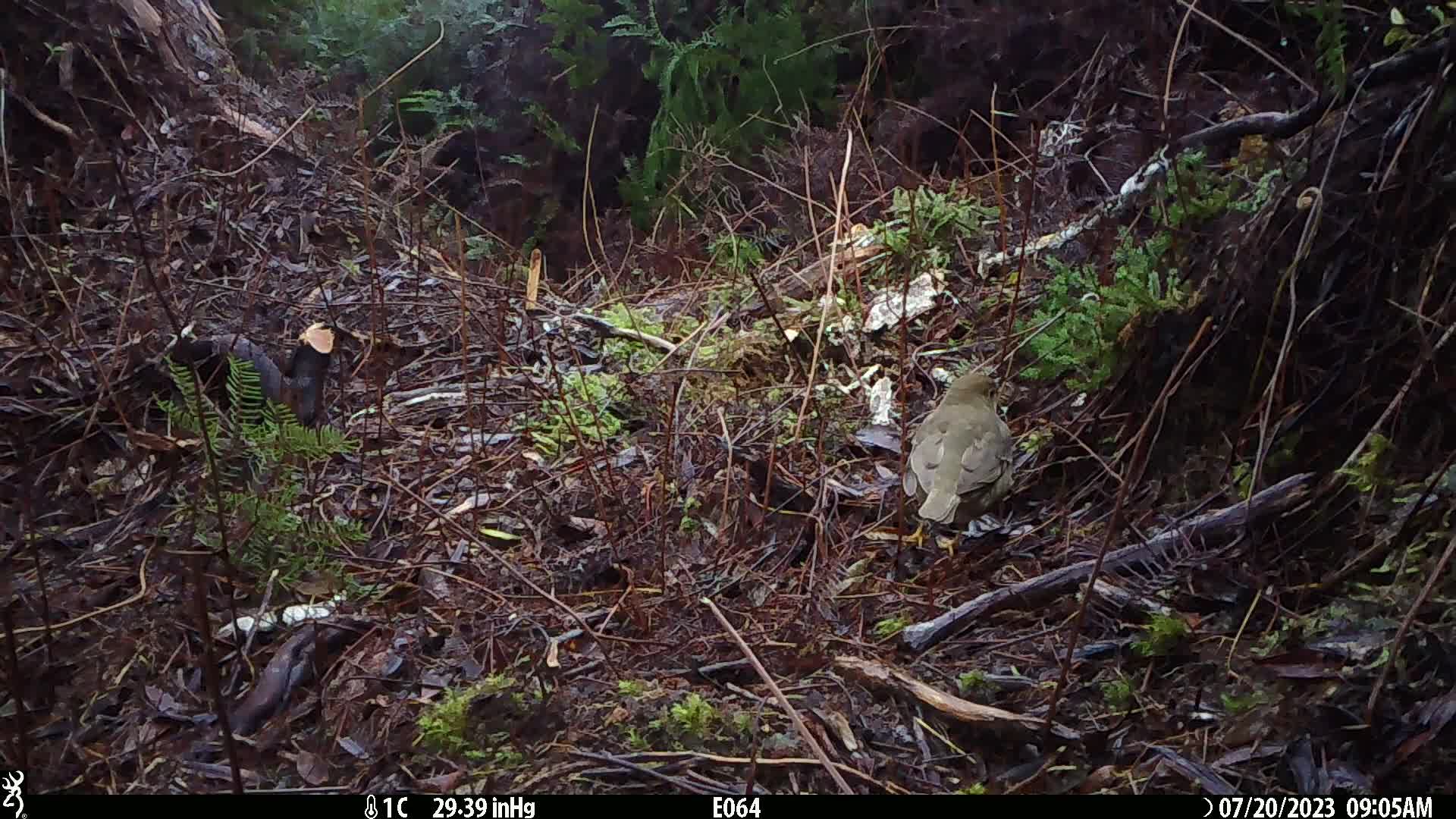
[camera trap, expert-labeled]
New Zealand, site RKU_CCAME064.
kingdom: Animalia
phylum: Chordata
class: Aves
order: Passeriformes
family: Turdidae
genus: Turdus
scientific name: Turdus philomelos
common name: song thrush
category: thrush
Thrush (song thrush) (Turdus philomelos).